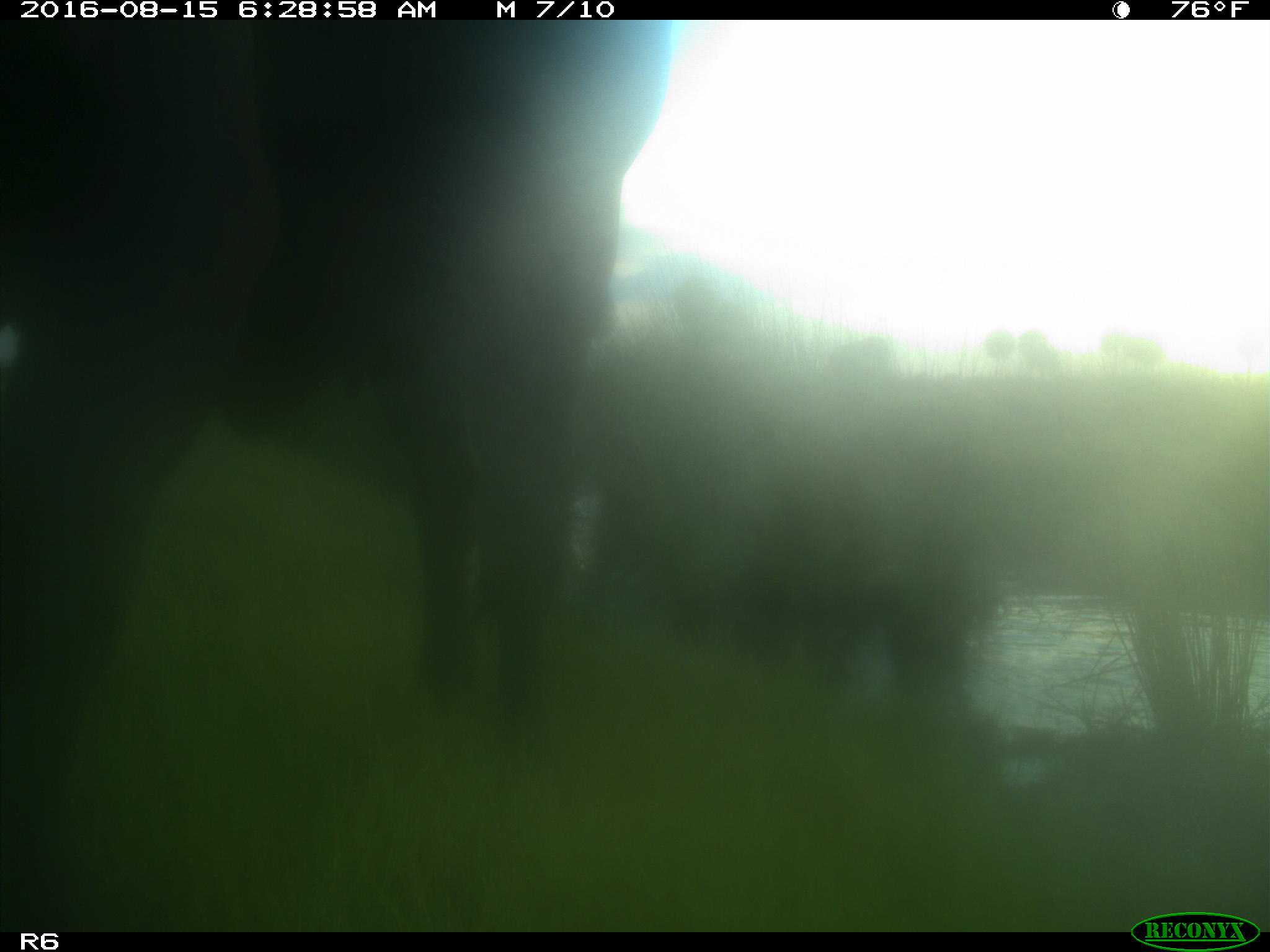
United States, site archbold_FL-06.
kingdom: Animalia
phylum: Chordata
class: Mammalia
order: Artiodactyla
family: Bovidae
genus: Bos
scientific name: Bos taurus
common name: domestic cow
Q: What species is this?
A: Bos taurus (domestic cow).